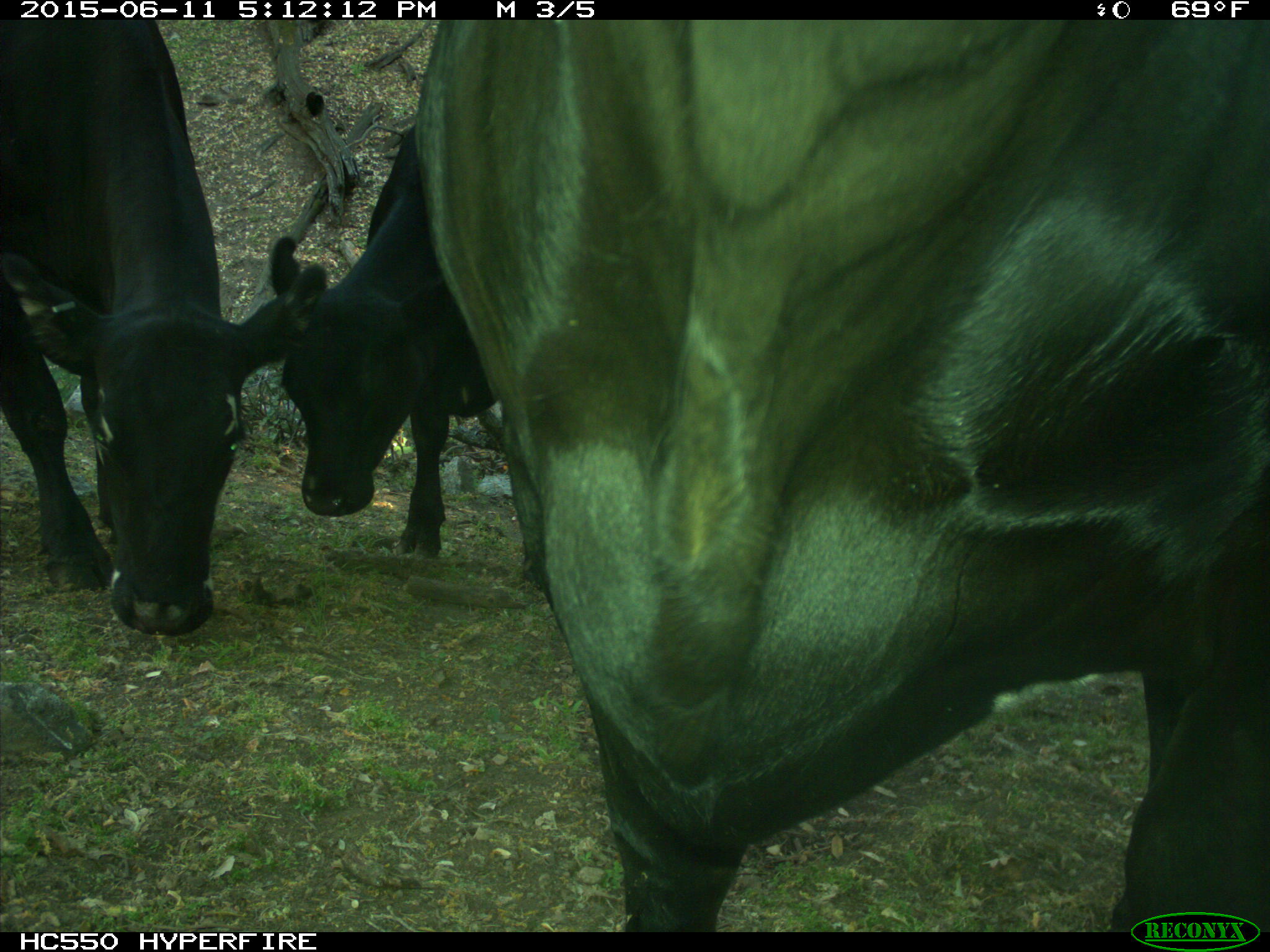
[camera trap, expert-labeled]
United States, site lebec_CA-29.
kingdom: Animalia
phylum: Chordata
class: Mammalia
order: Artiodactyla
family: Bovidae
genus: Bos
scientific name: Bos taurus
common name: domestic cow